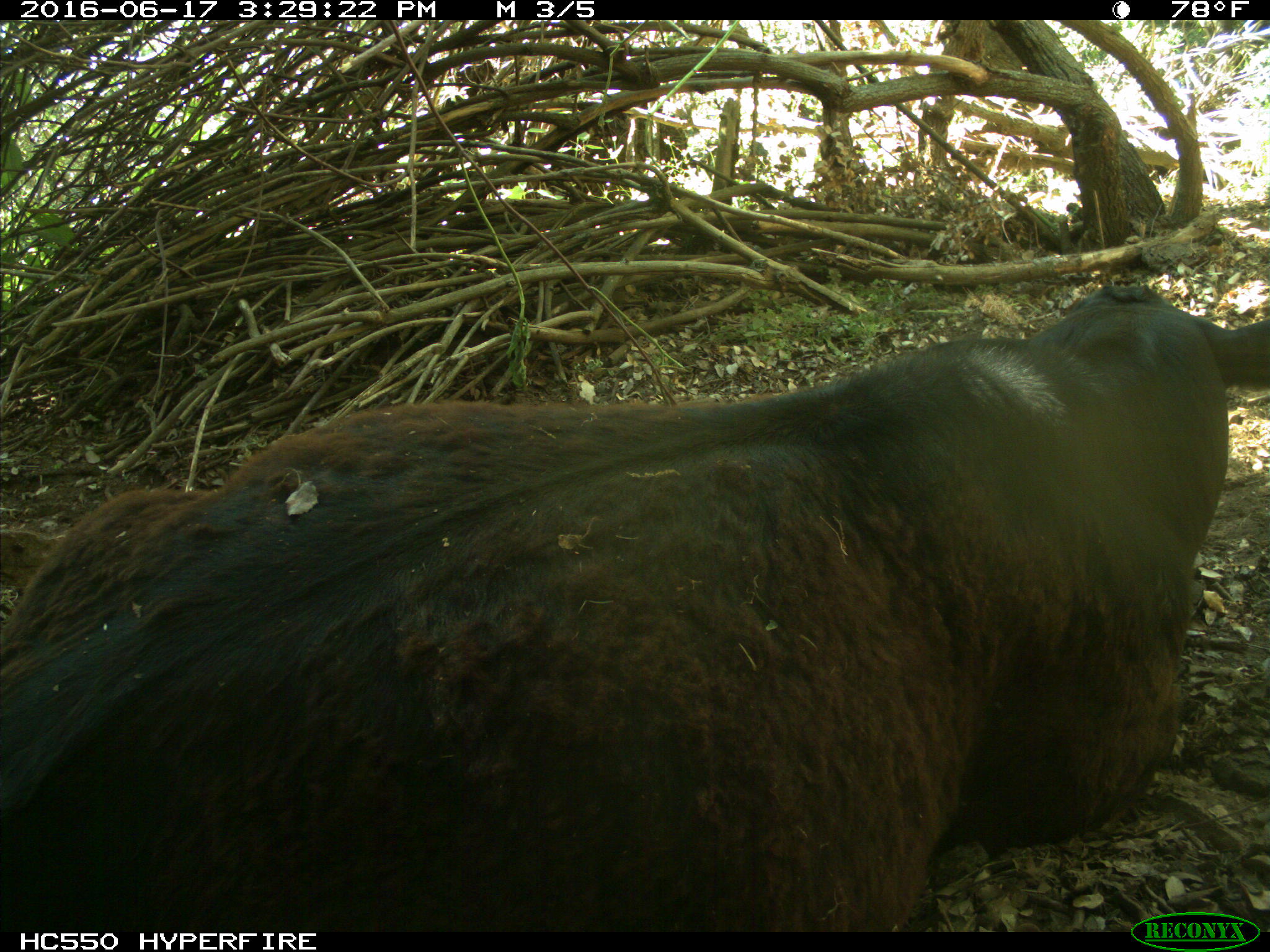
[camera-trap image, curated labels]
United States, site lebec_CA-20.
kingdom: Animalia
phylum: Chordata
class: Mammalia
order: Artiodactyla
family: Bovidae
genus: Bos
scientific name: Bos taurus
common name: domestic cow